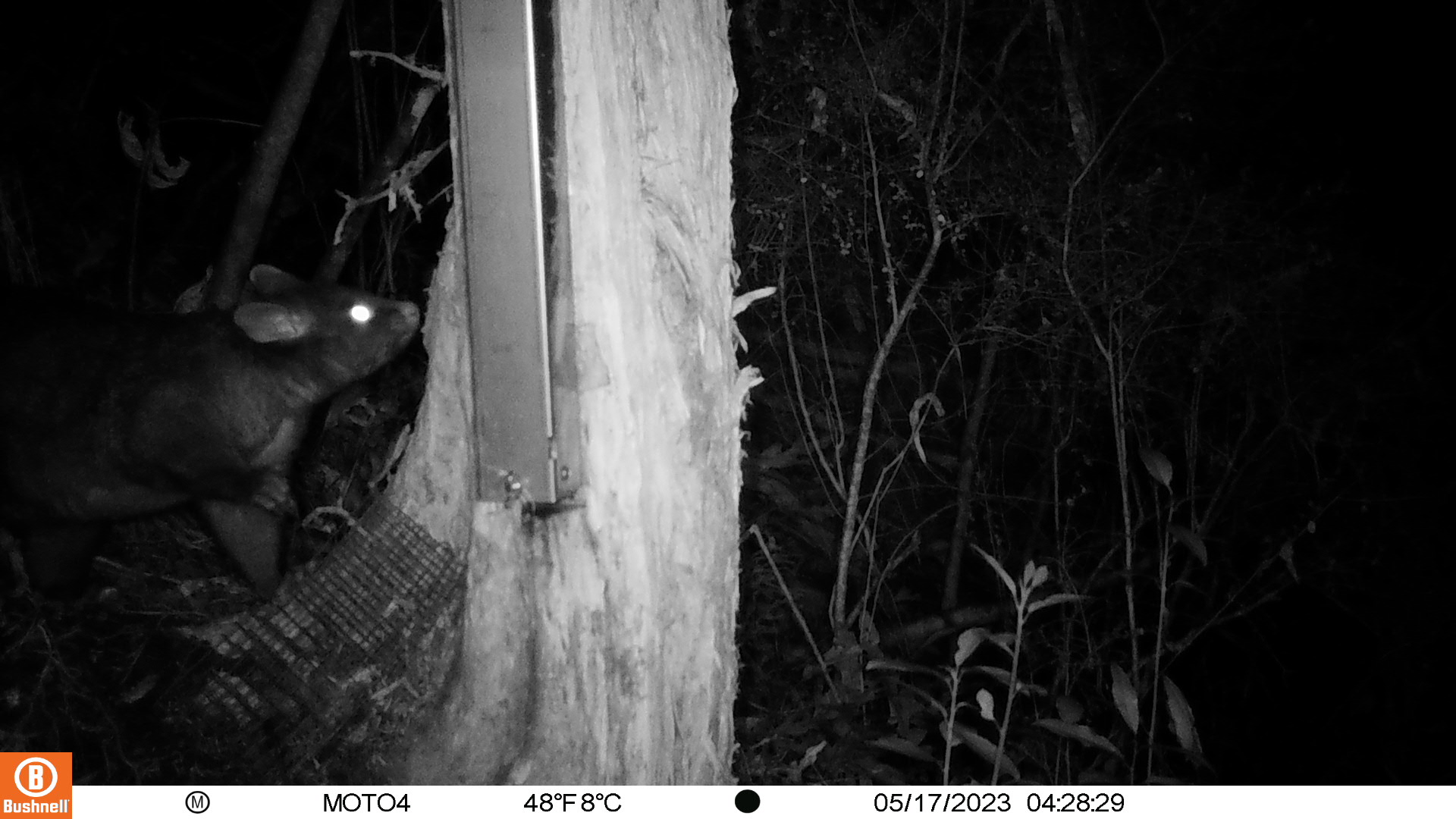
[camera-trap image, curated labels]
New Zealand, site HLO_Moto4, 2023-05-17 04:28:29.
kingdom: Animalia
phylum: Chordata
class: Mammalia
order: Diprotodontia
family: Phalangeridae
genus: Trichosurus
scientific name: Trichosurus vulpecula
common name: common brushtail possum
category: possum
Possum (common brushtail possum) (Trichosurus vulpecula).